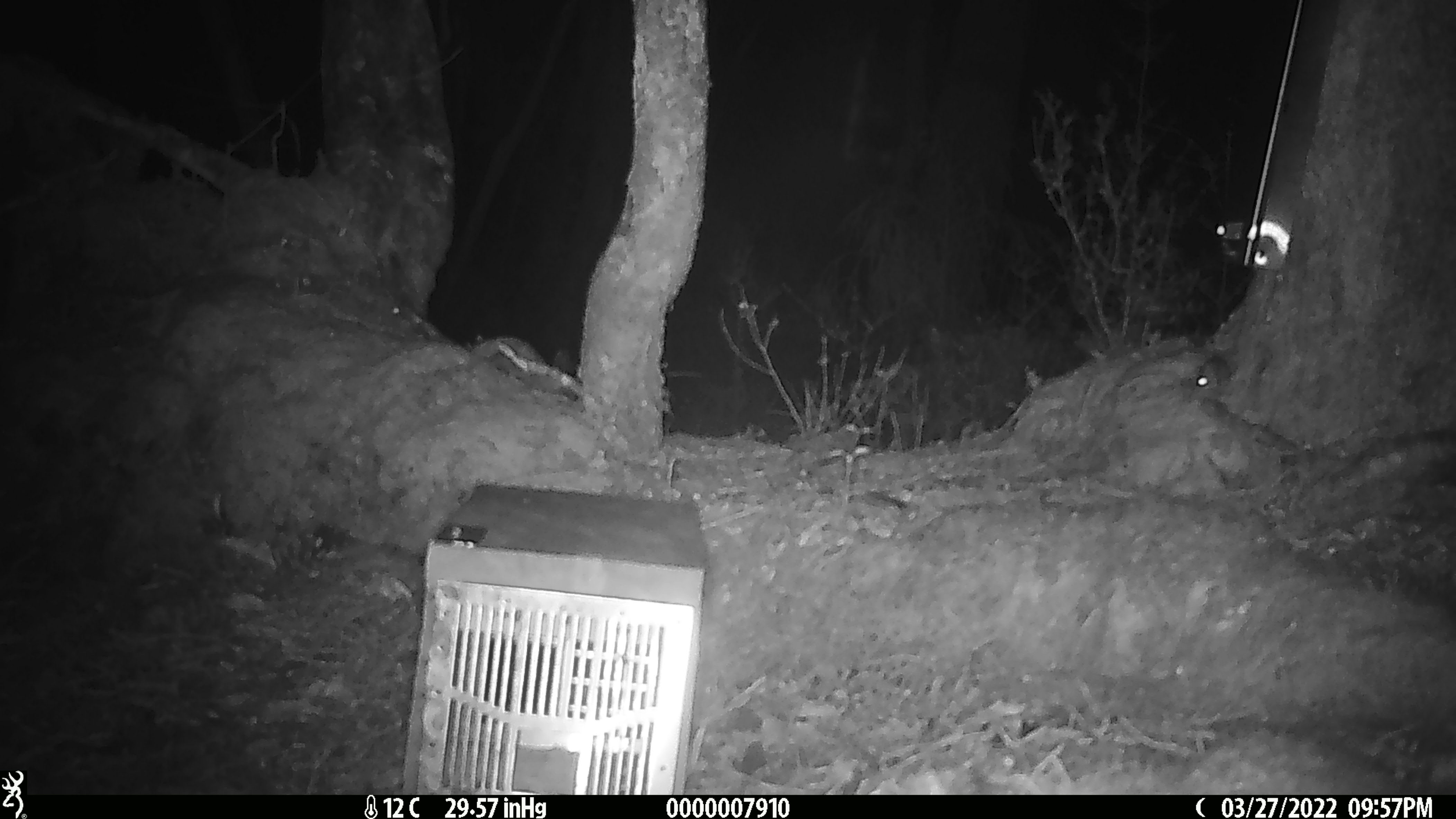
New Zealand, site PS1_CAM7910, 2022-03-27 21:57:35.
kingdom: Animalia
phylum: Chordata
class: Mammalia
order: Rodentia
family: Muridae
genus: Mus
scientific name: Mus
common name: mouse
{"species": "mouse (Mus)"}